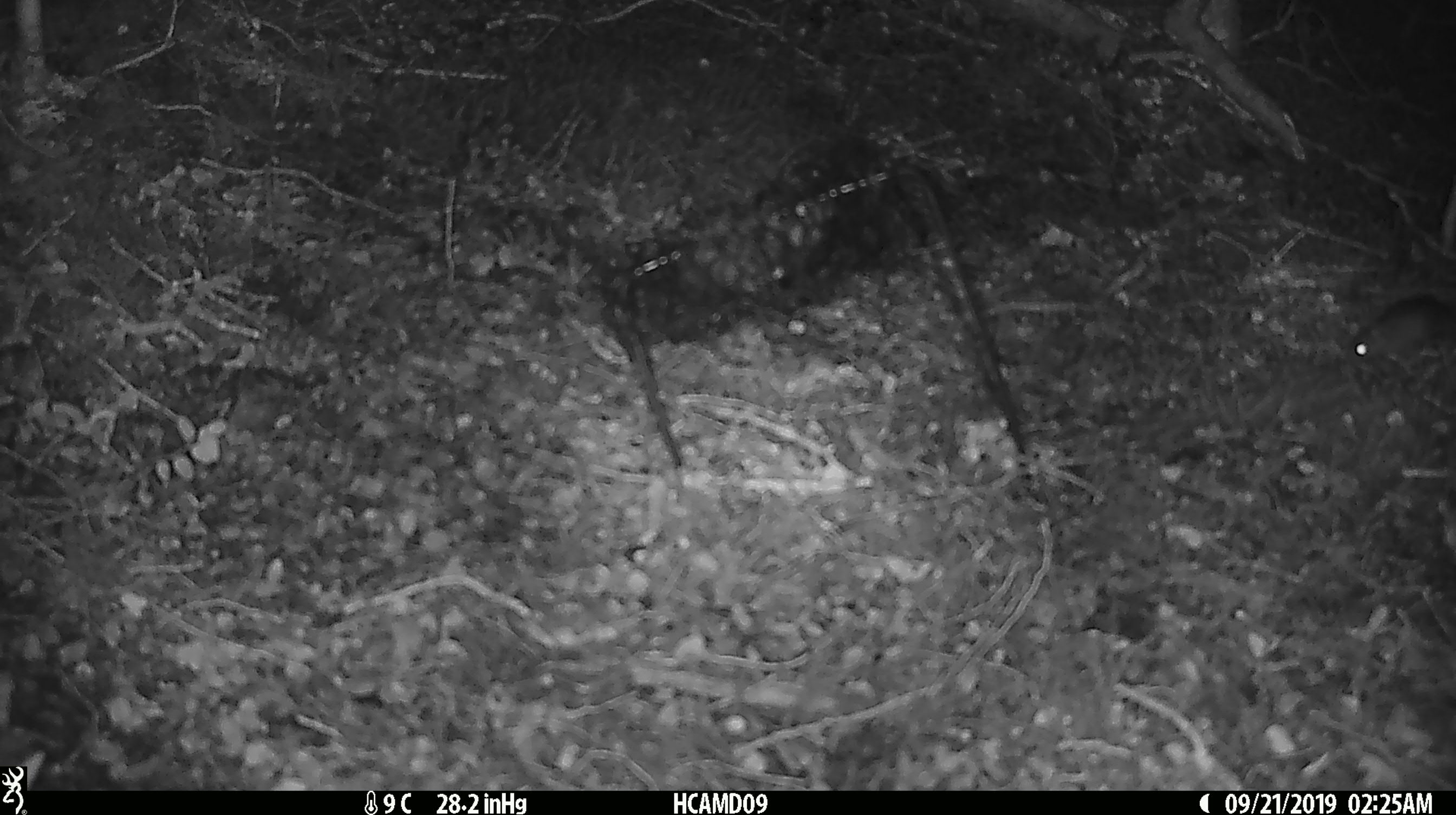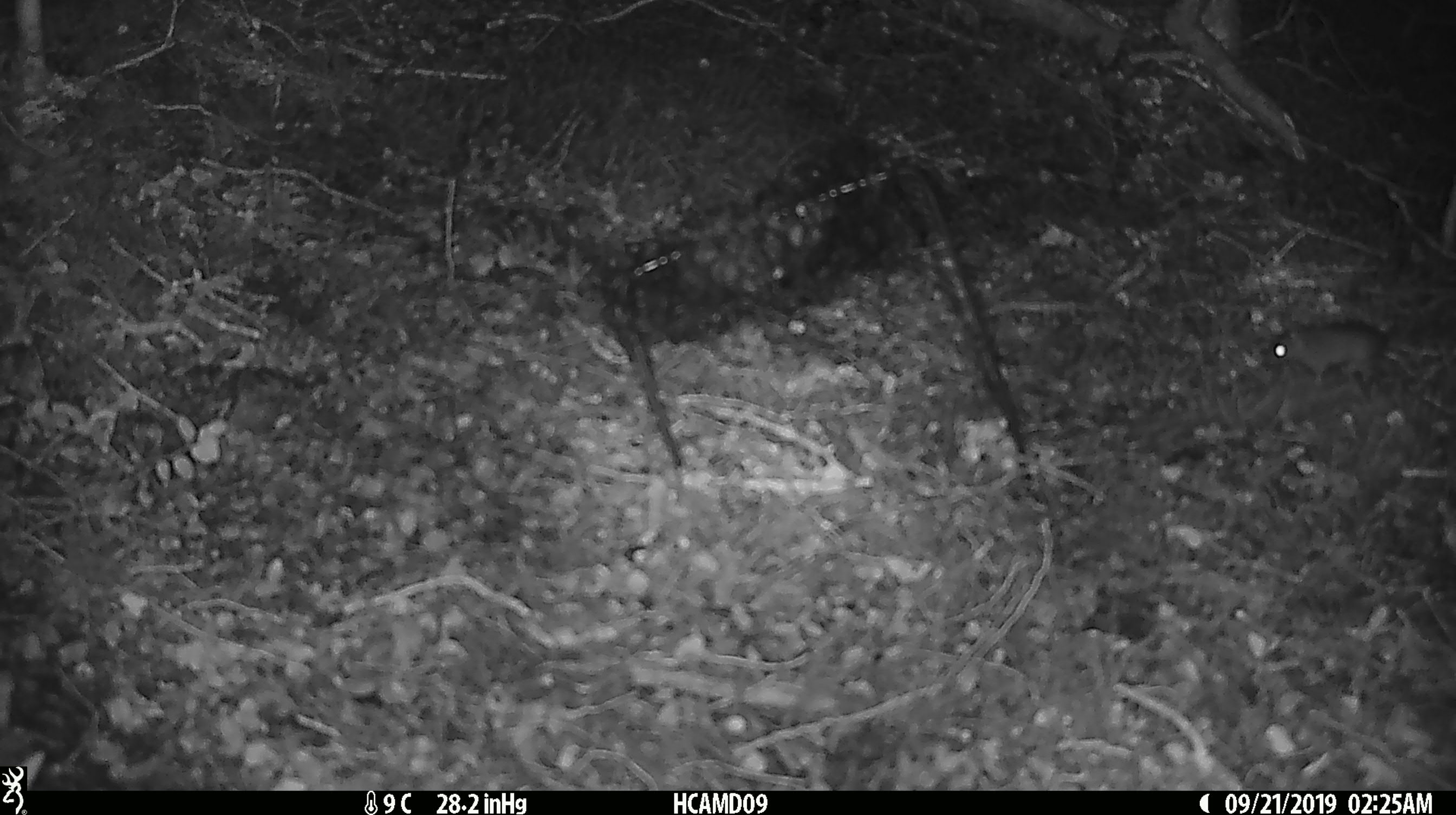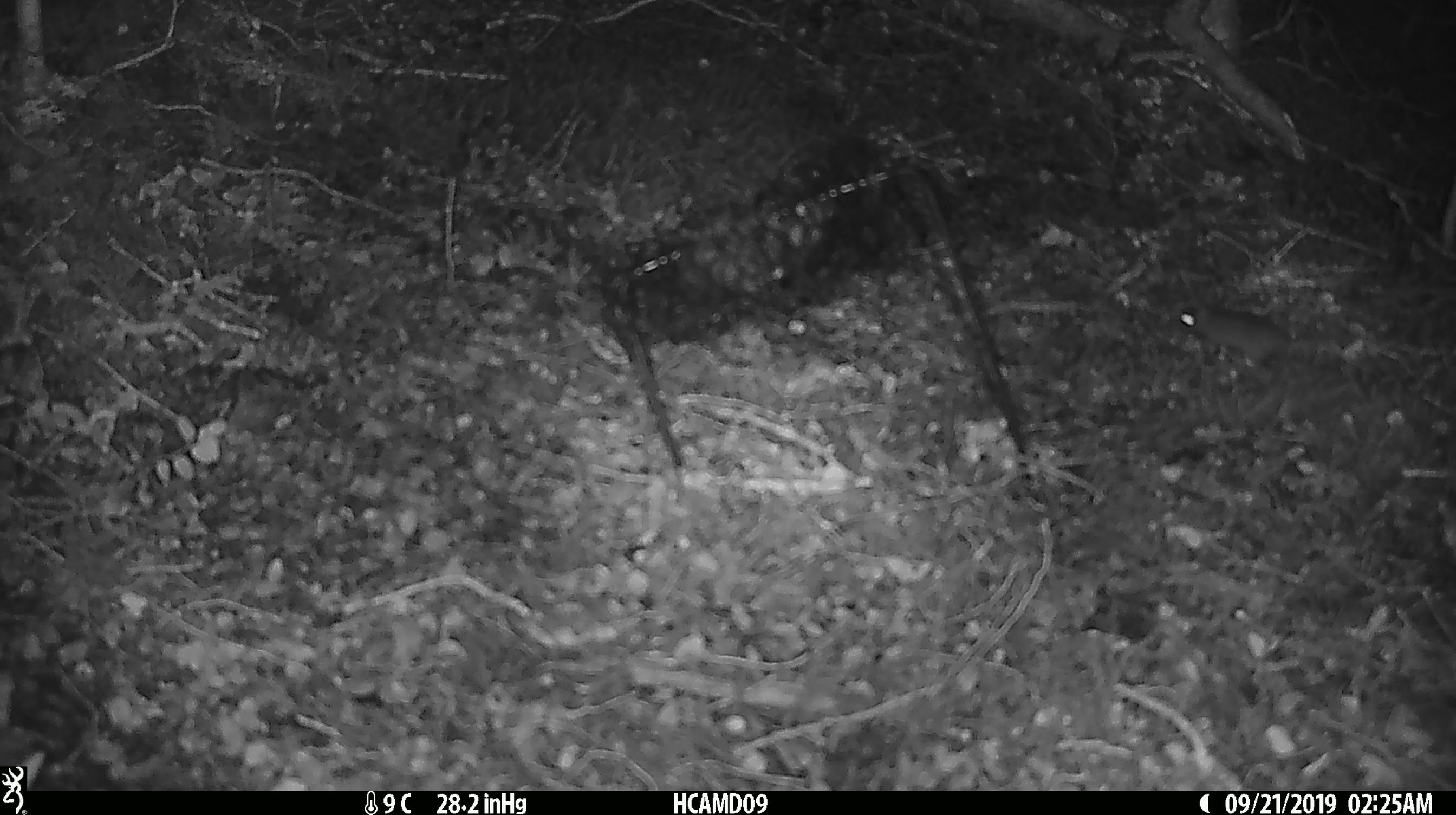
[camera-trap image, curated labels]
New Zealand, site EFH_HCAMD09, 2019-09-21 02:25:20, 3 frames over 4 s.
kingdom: Animalia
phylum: Chordata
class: Mammalia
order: Rodentia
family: Muridae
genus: Mus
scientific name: Mus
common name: mouse